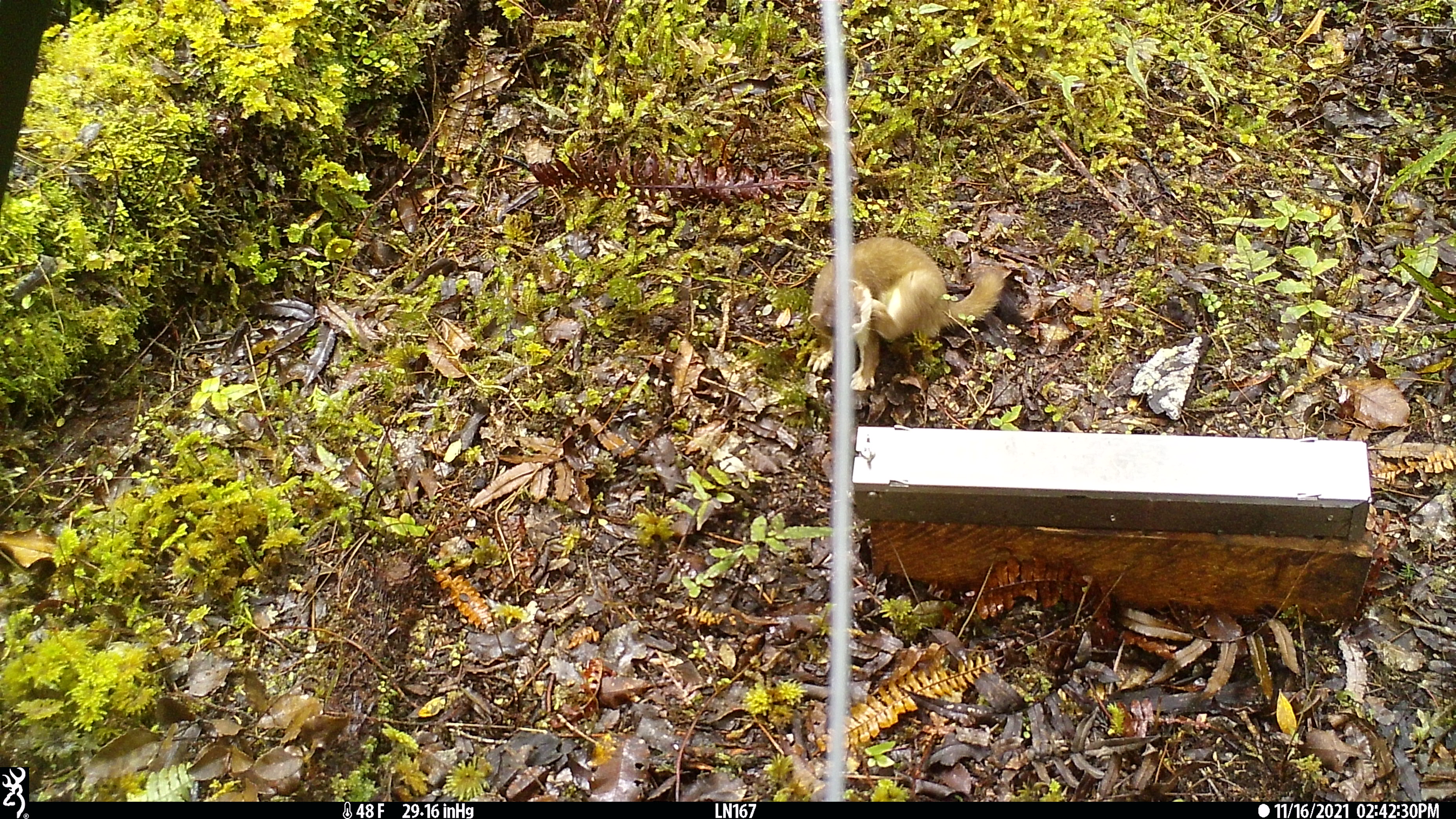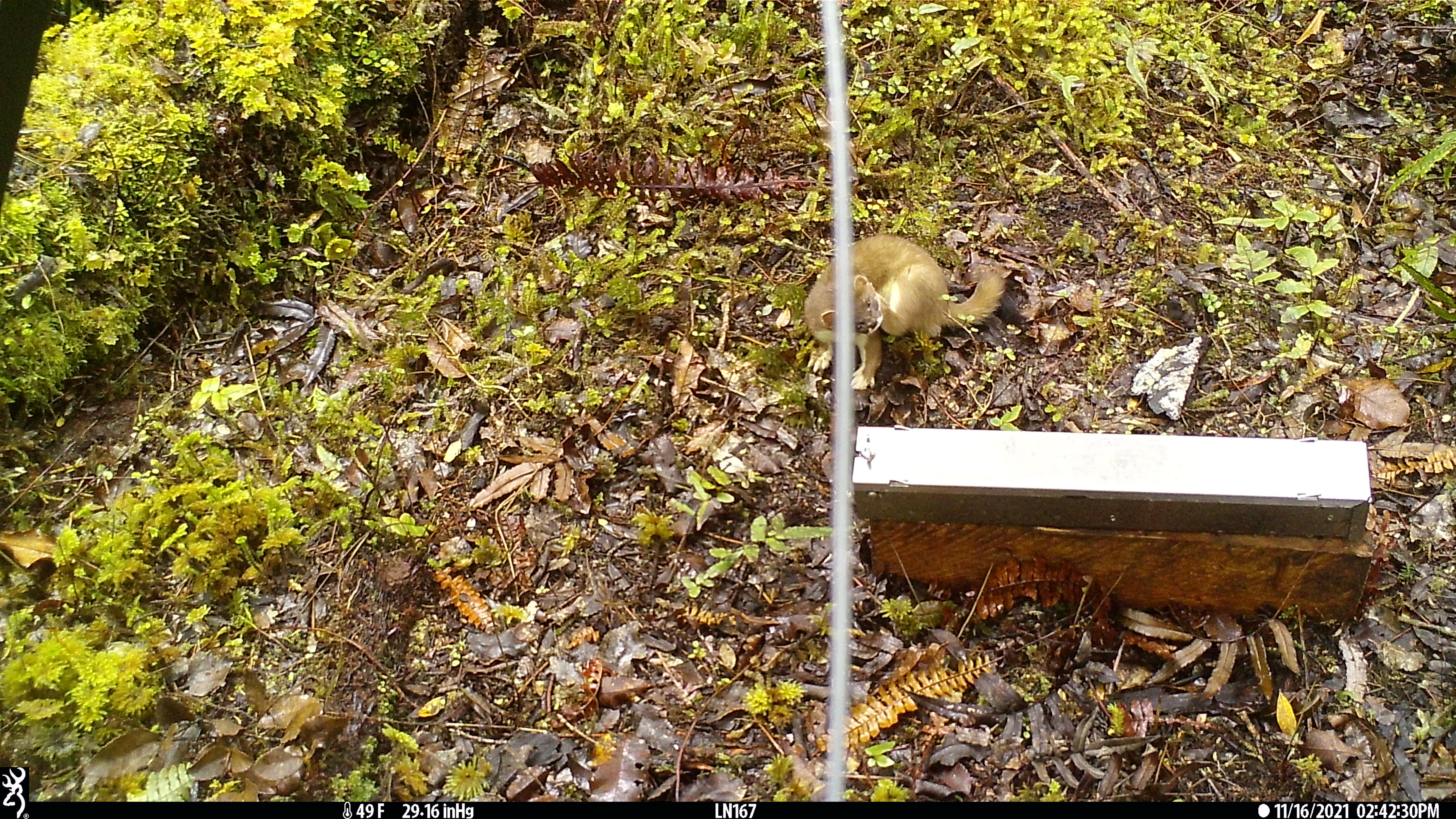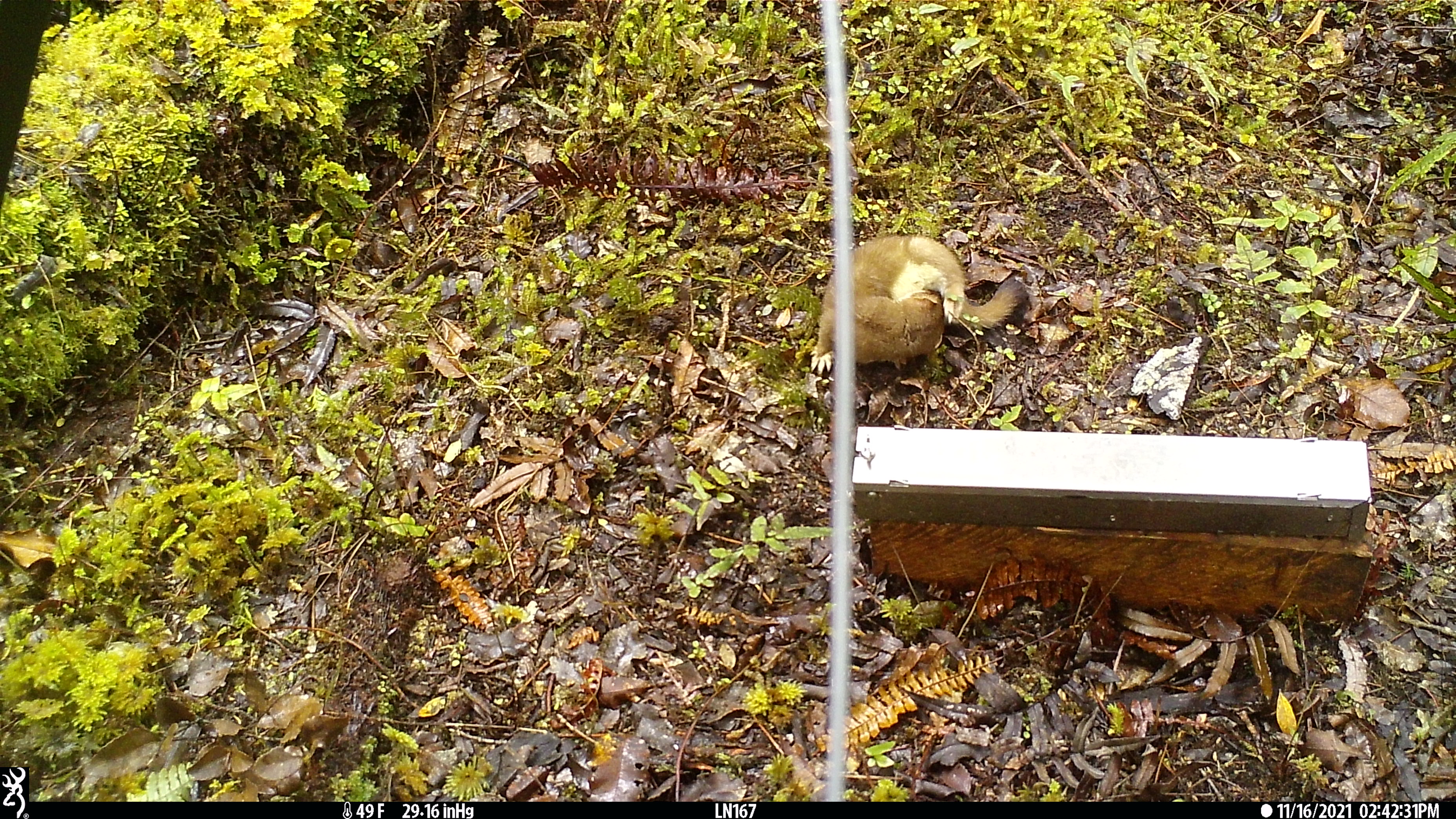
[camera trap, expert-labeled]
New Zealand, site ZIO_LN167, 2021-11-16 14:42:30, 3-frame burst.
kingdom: Animalia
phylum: Chordata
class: Mammalia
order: Carnivora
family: Mustelidae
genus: Mustela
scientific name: Mustela erminea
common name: stoat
Stoat (Mustela erminea).